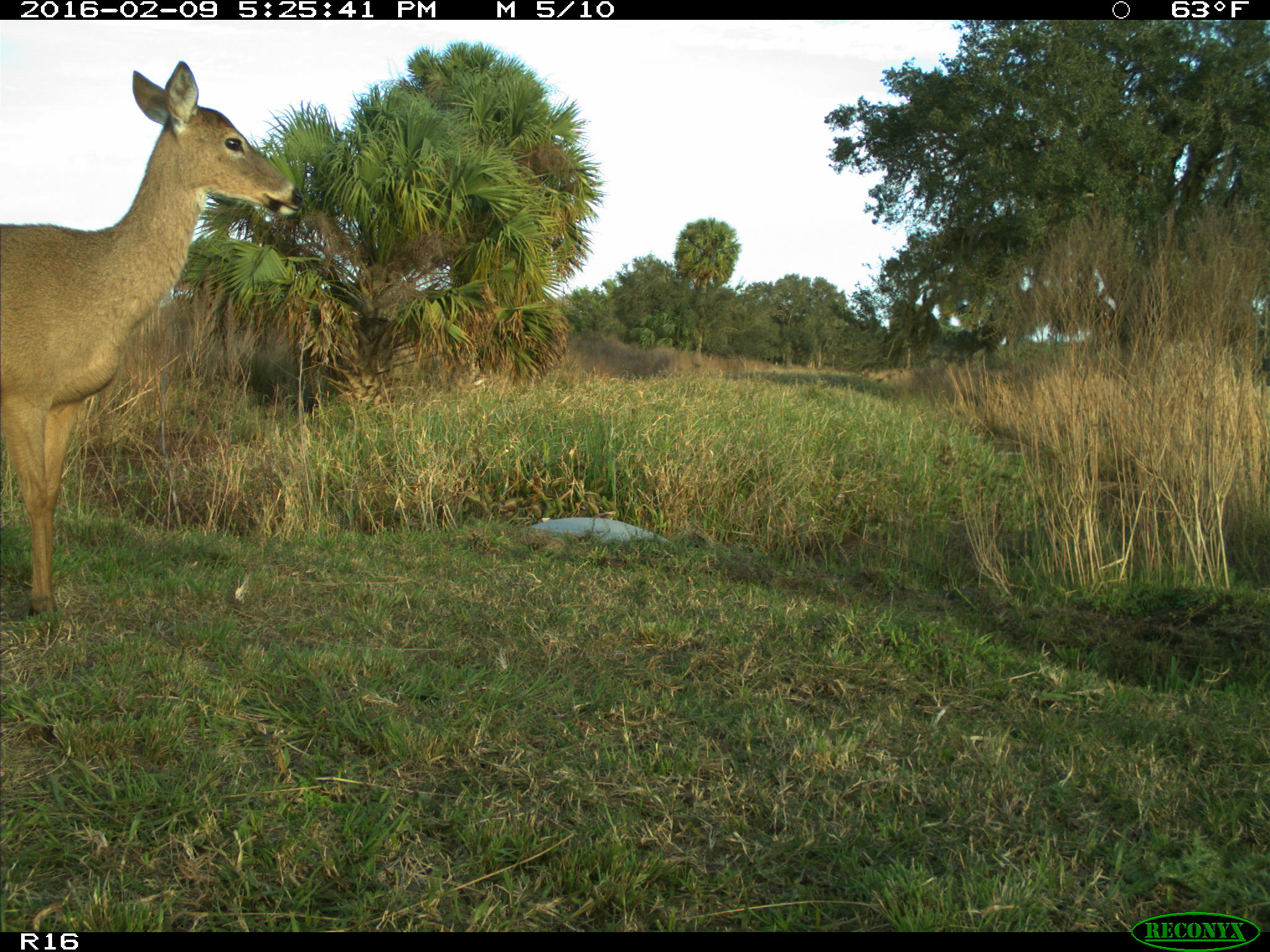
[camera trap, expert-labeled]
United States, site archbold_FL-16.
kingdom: Animalia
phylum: Chordata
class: Mammalia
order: Artiodactyla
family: Cervidae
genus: Odocoileus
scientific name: Odocoileus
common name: deer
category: unidentified deer